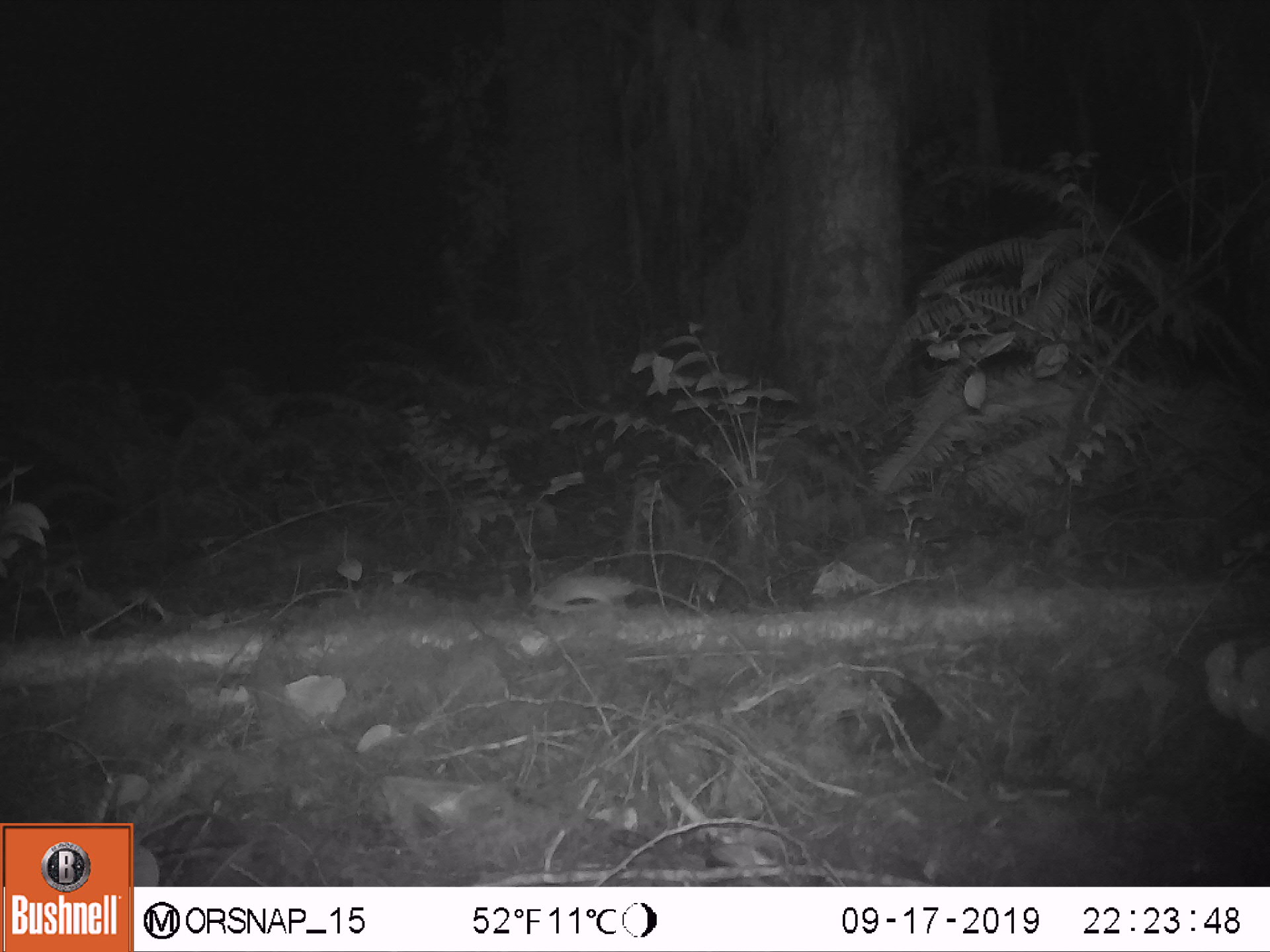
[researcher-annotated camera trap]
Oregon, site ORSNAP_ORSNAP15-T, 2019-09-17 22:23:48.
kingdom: Animalia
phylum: Chordata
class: Mammalia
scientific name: Mammalia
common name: small mammal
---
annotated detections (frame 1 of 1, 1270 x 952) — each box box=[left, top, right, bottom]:
small mammal: box=[515, 558, 660, 629]